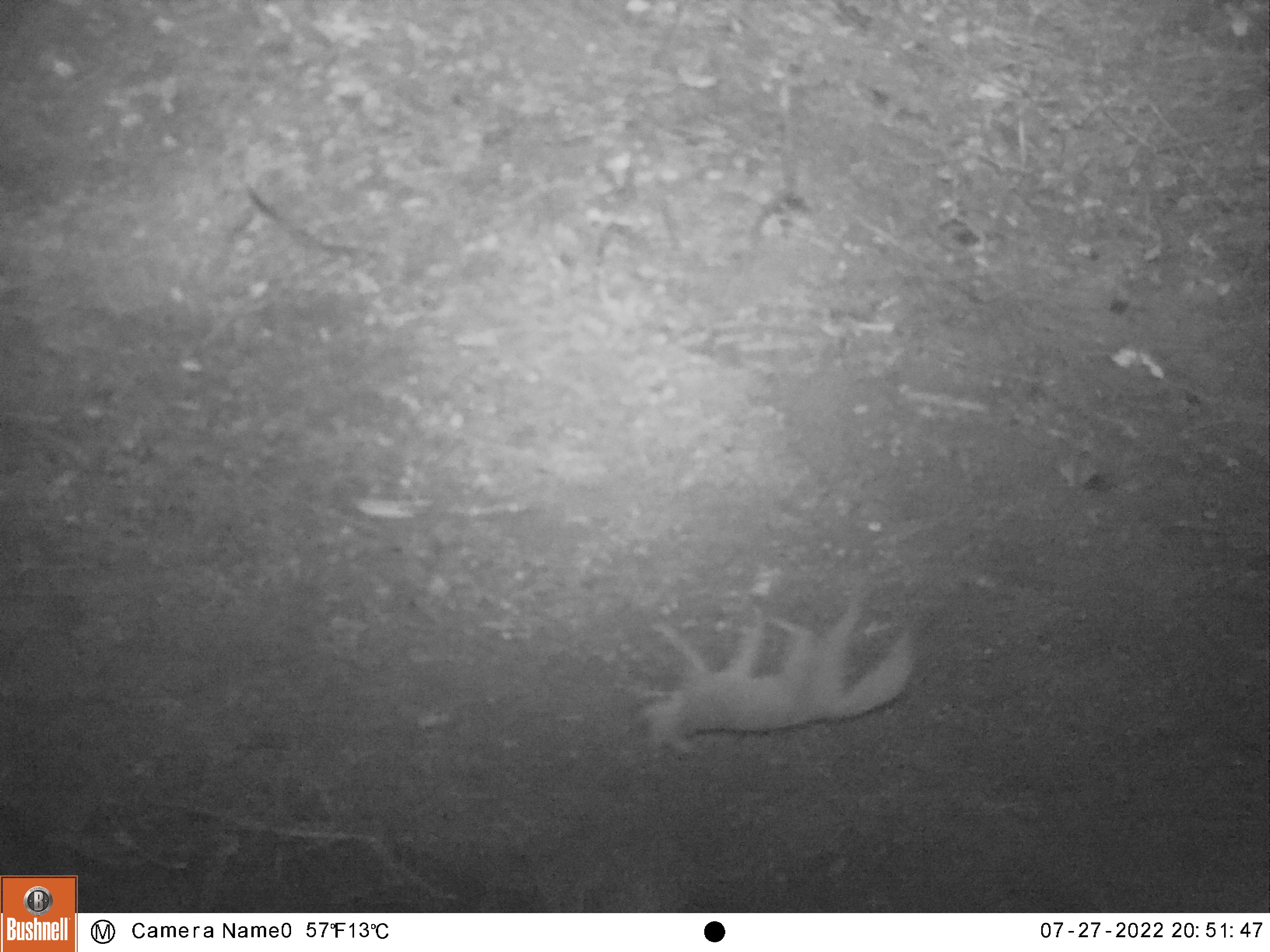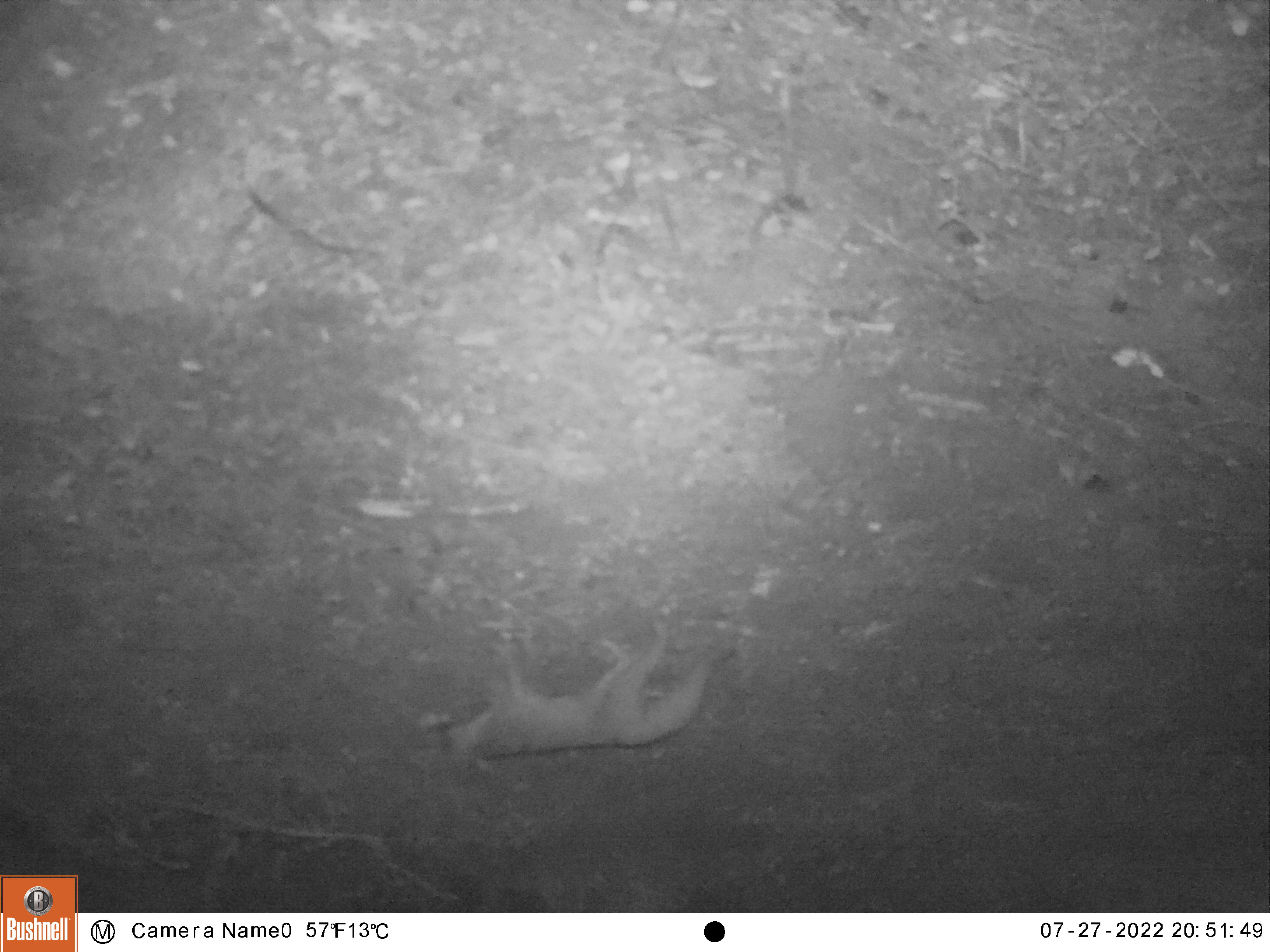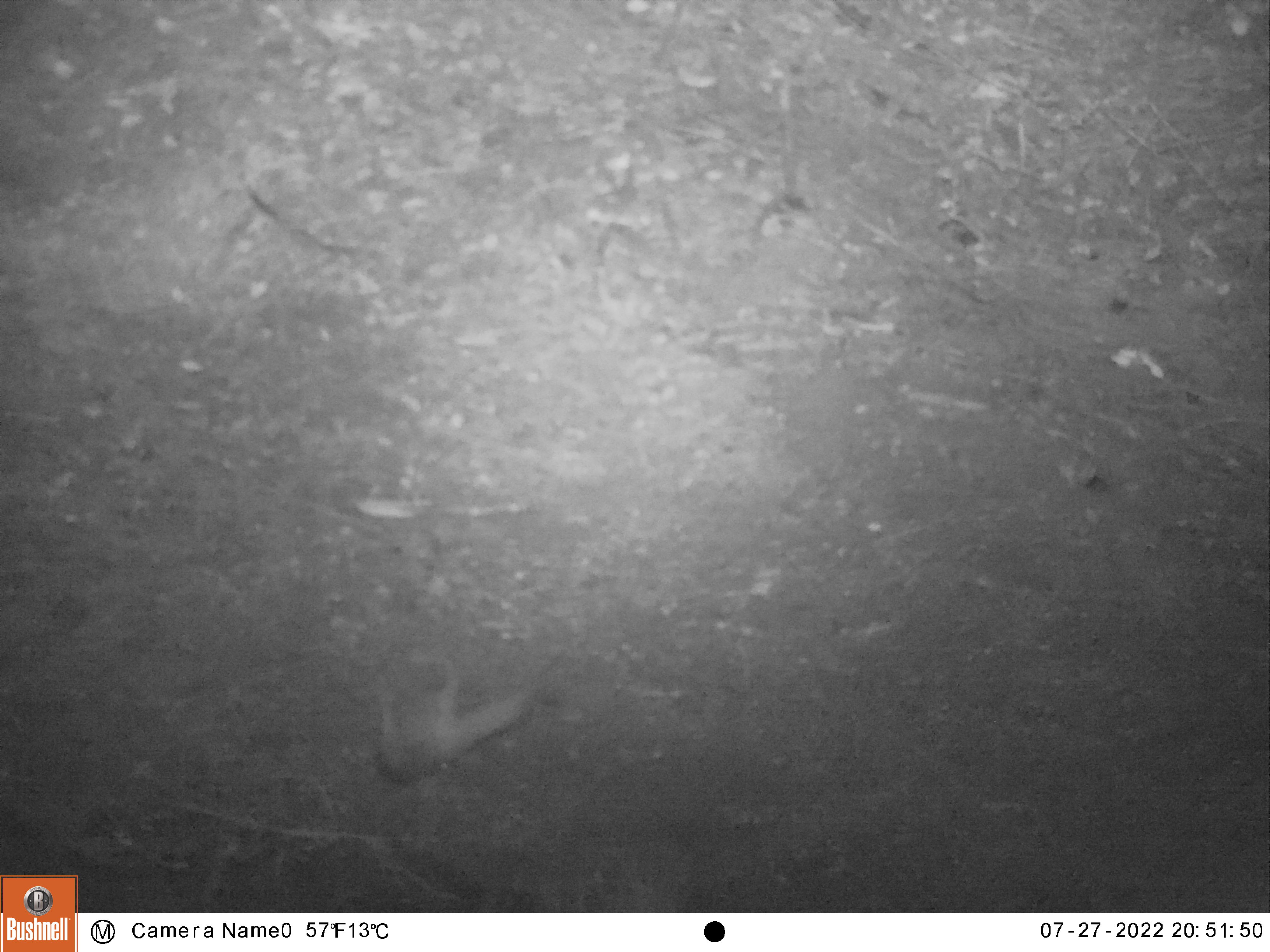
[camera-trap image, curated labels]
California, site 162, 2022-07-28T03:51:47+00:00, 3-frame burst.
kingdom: Animalia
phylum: Chordata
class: Mammalia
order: Carnivora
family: Canidae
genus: Urocyon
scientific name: Urocyon cinereoargenteus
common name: gray fox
Gray fox (Urocyon cinereoargenteus).